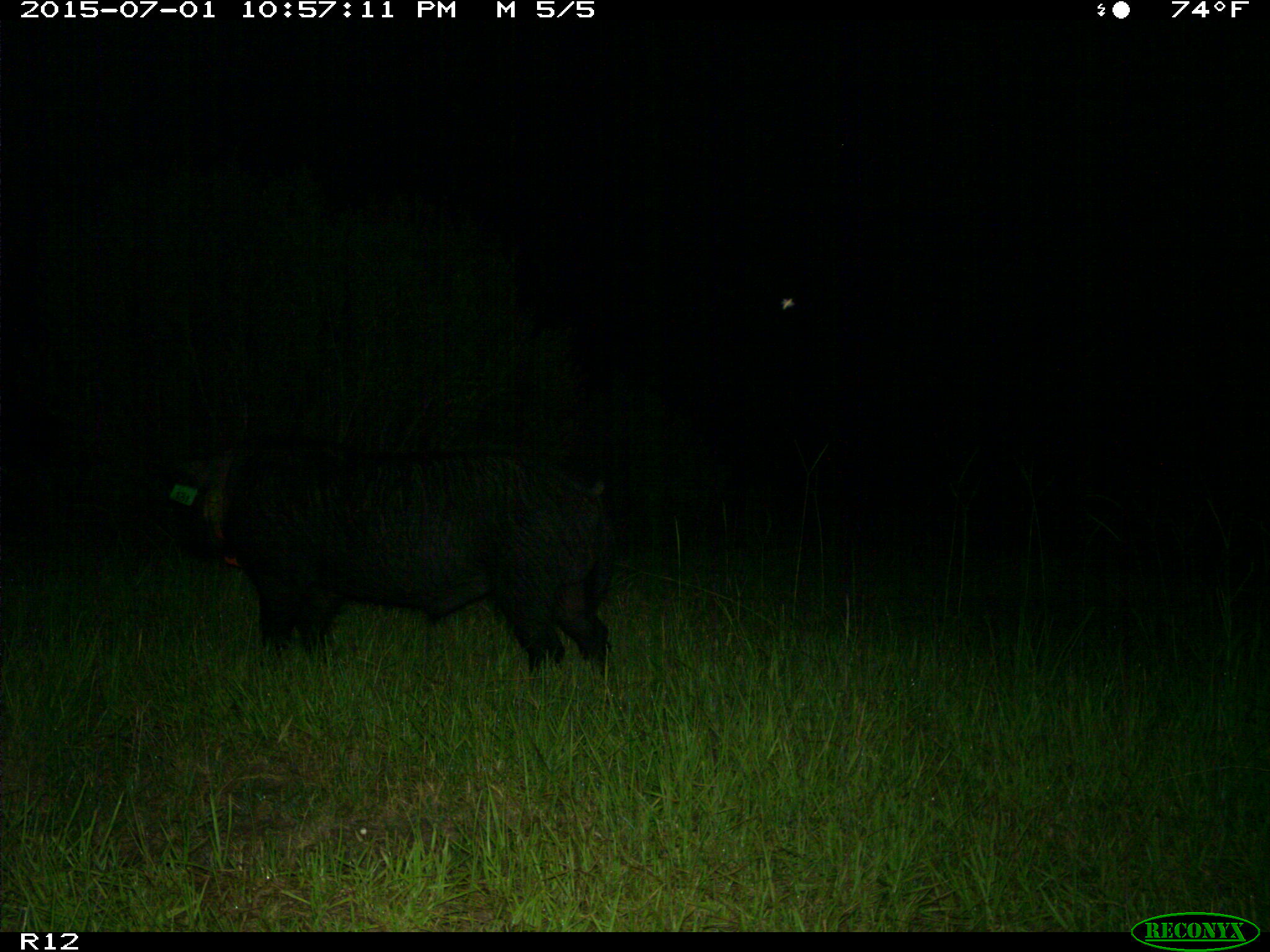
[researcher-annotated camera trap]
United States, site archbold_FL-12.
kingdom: Animalia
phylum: Chordata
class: Mammalia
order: Artiodactyla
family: Suidae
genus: Sus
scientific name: Sus scrofa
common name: wild boar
Sus scrofa (wild boar).